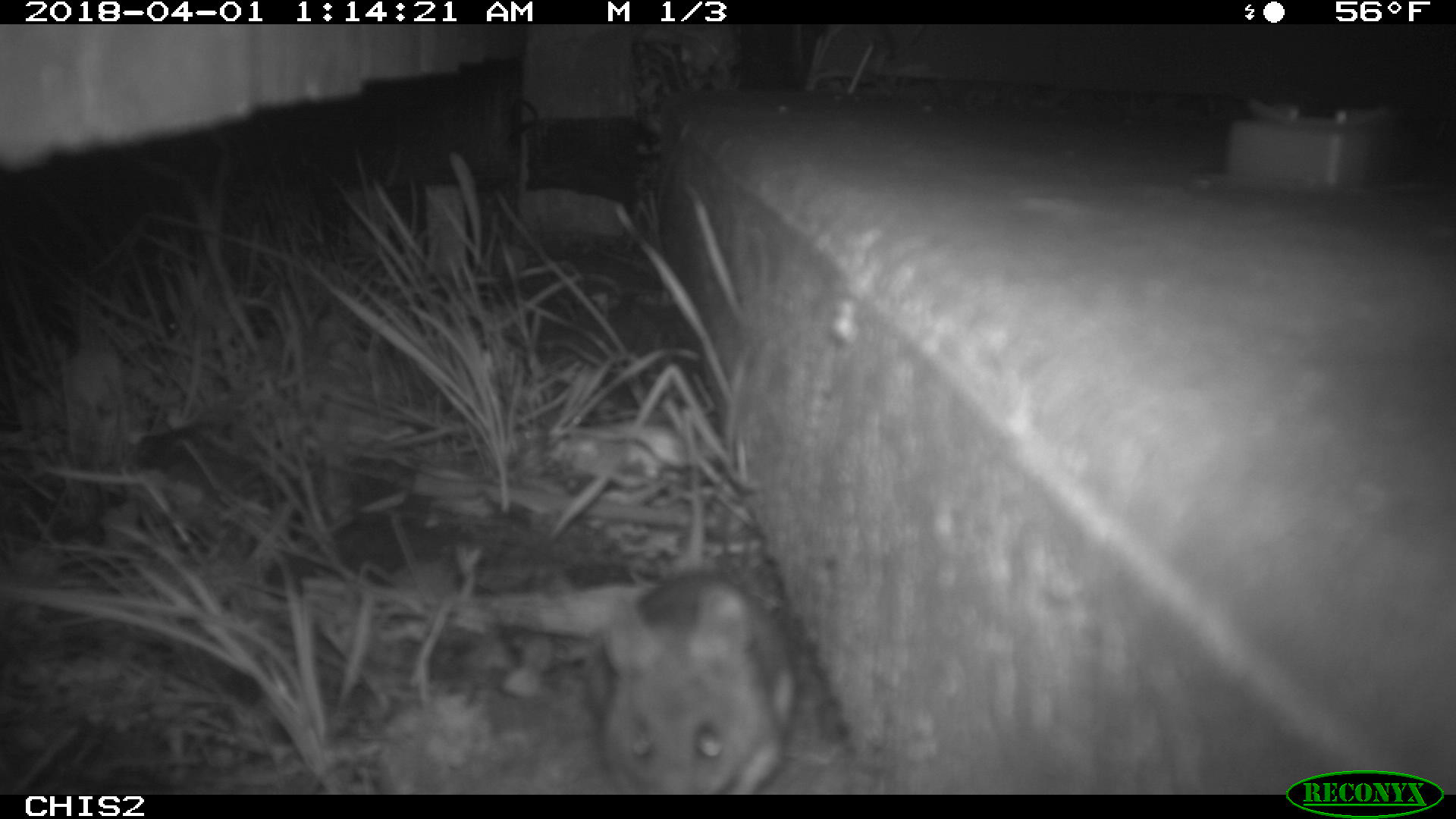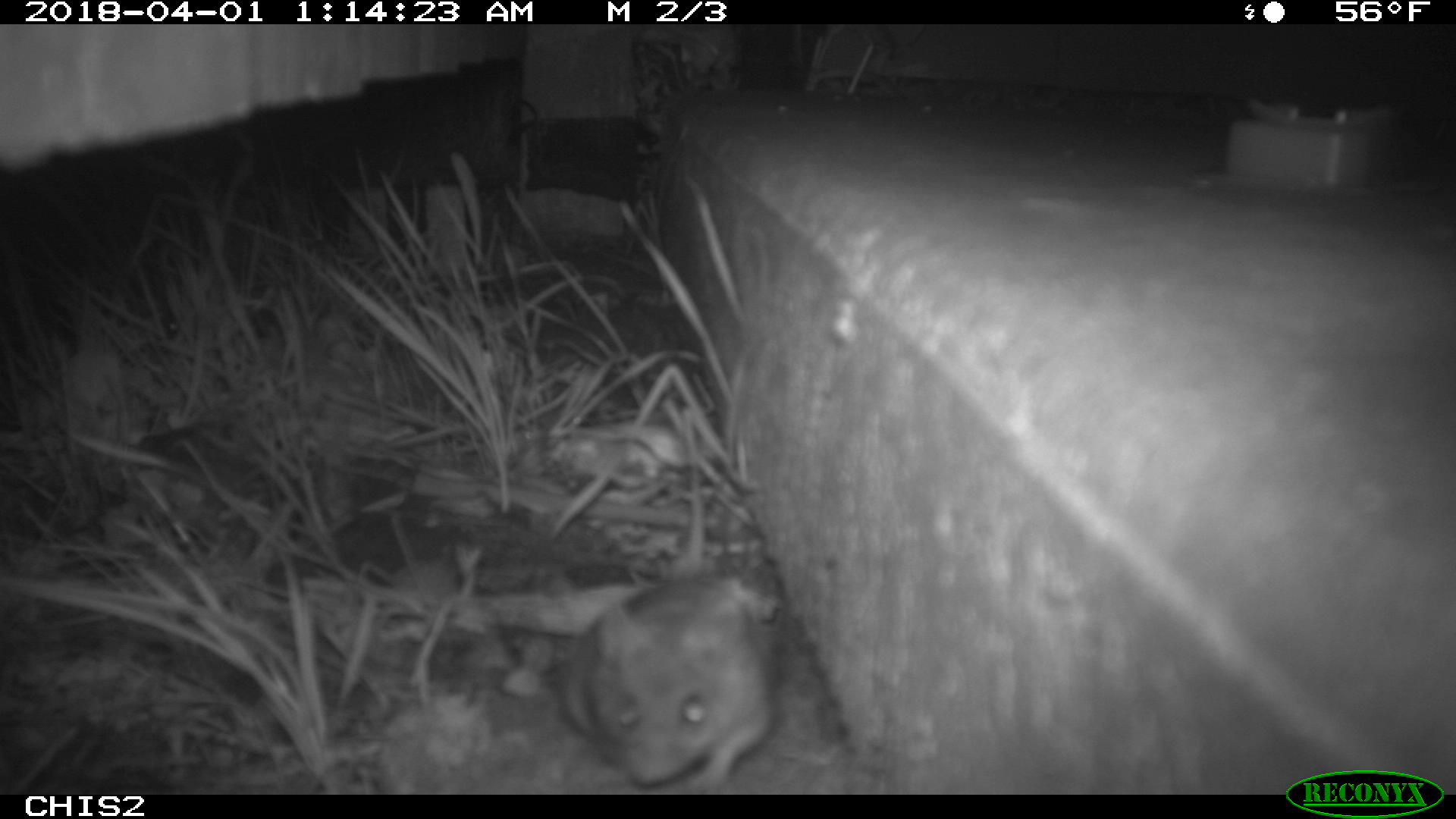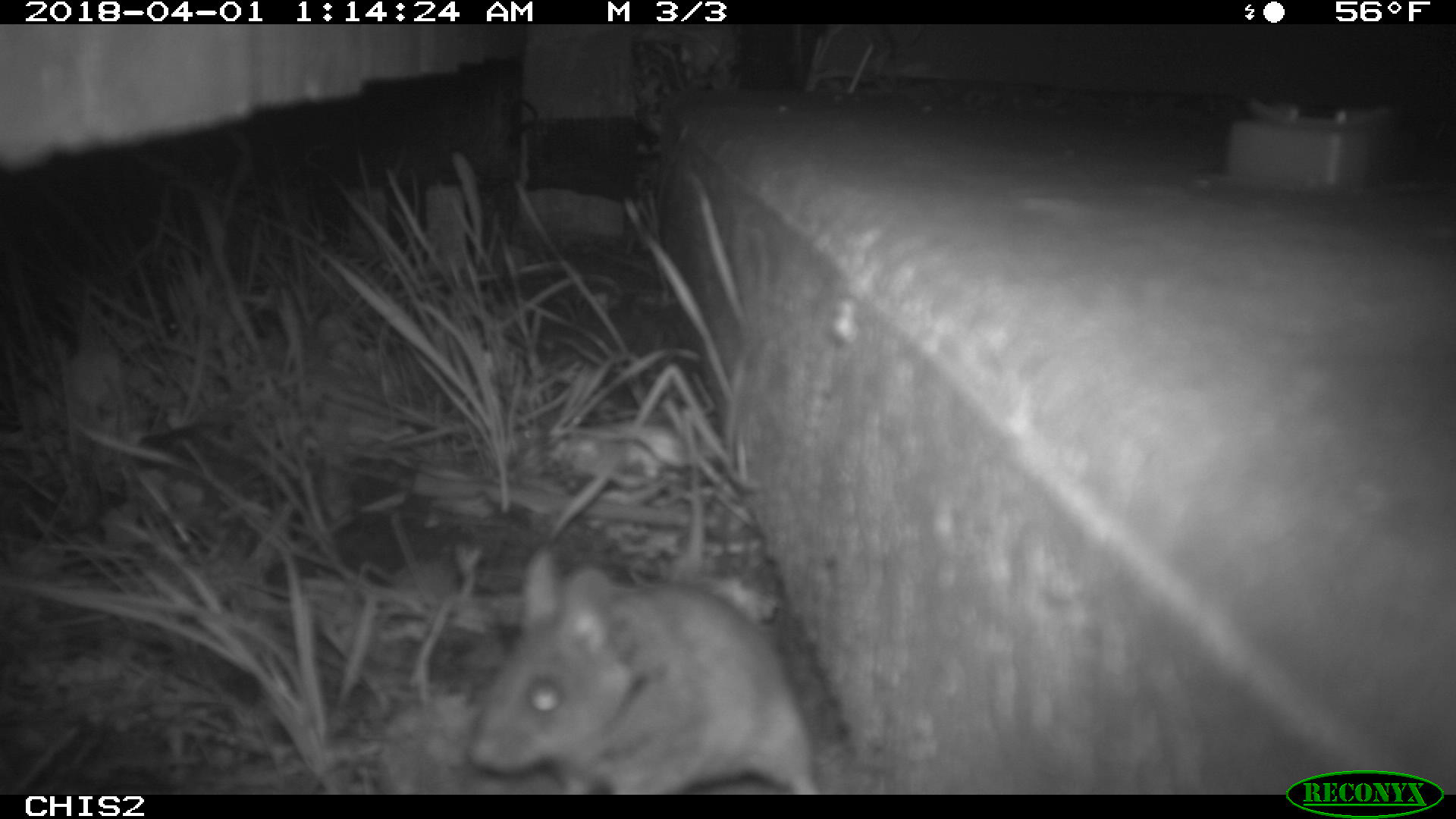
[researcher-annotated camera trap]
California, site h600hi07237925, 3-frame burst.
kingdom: Animalia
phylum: Chordata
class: Mammalia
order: Rodentia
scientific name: Rodentia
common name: rodent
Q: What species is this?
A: Rodent (Rodentia).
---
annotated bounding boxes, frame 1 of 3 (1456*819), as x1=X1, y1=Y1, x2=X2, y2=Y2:
rodent: x1=601, y1=410, x2=795, y2=794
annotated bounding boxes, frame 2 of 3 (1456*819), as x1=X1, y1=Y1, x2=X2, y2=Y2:
rodent: x1=560, y1=410, x2=774, y2=794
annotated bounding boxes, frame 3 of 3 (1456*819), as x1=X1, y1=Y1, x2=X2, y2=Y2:
rodent: x1=468, y1=543, x2=825, y2=795